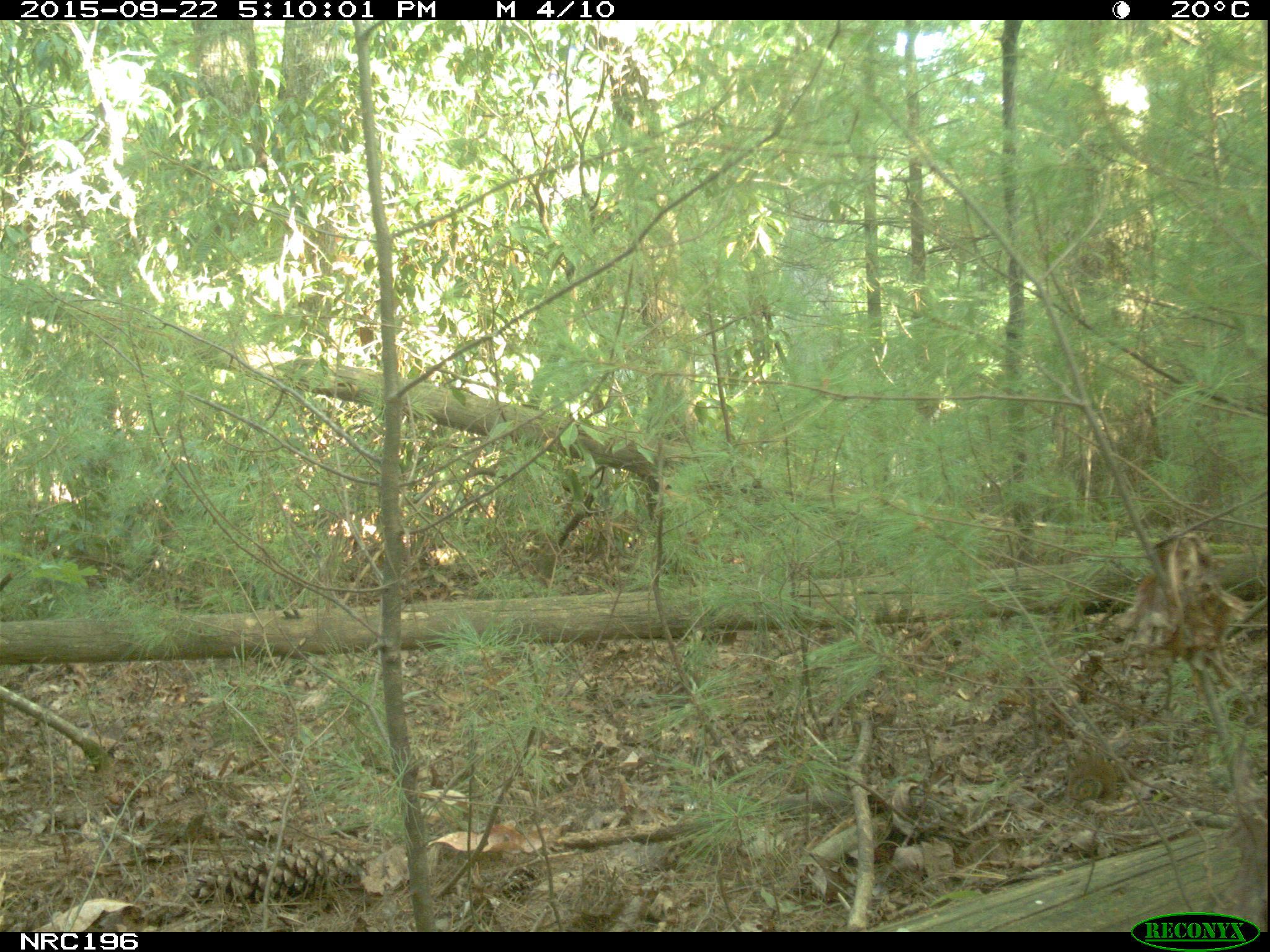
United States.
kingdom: Animalia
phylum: Chordata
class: Mammalia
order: Rodentia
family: Sciuridae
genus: Tamias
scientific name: Tamias striatus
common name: eastern chipmunk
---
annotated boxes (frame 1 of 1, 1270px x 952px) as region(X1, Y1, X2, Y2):
Eastern Chipmunk: region(1059, 729, 1138, 813)